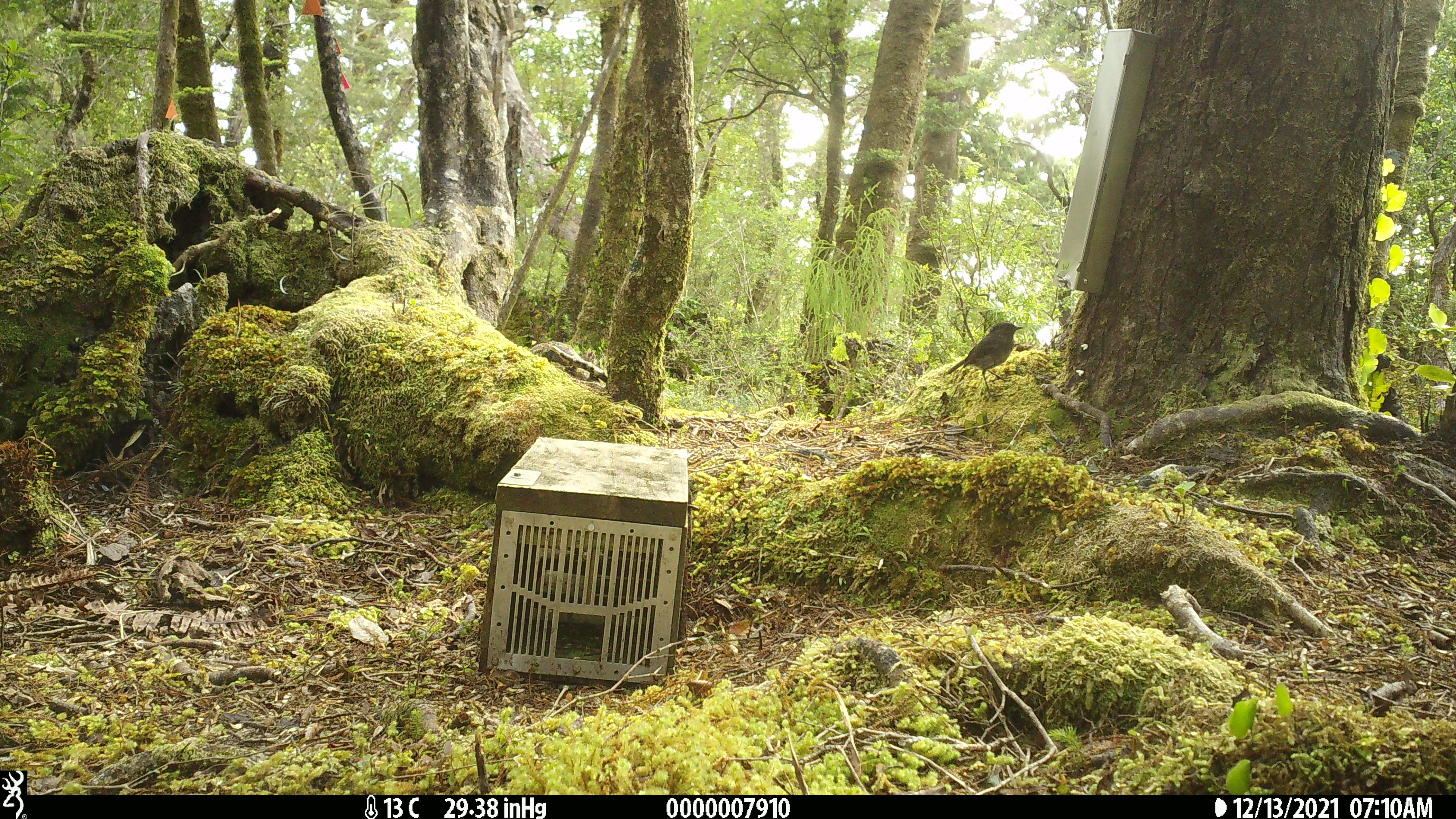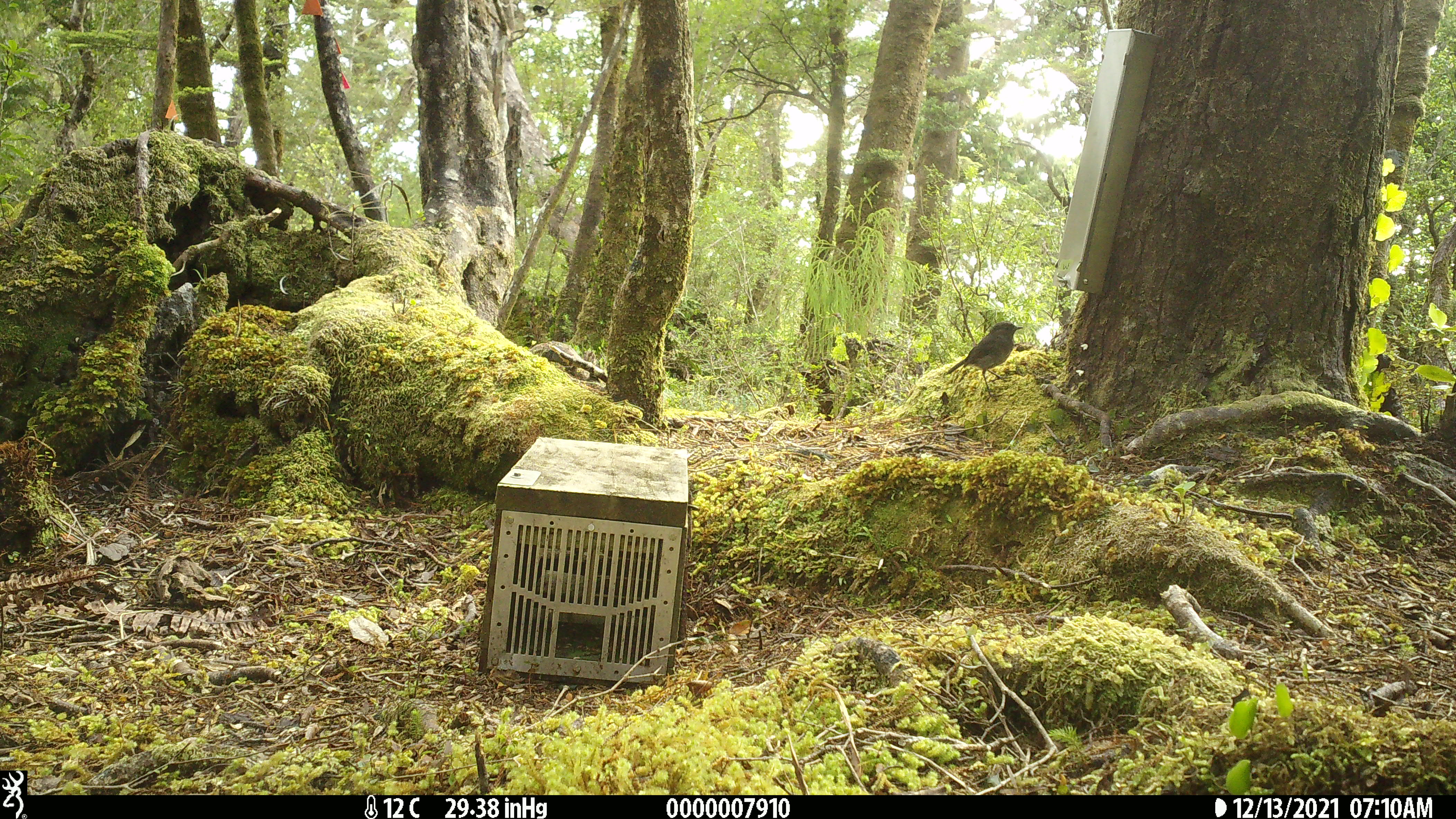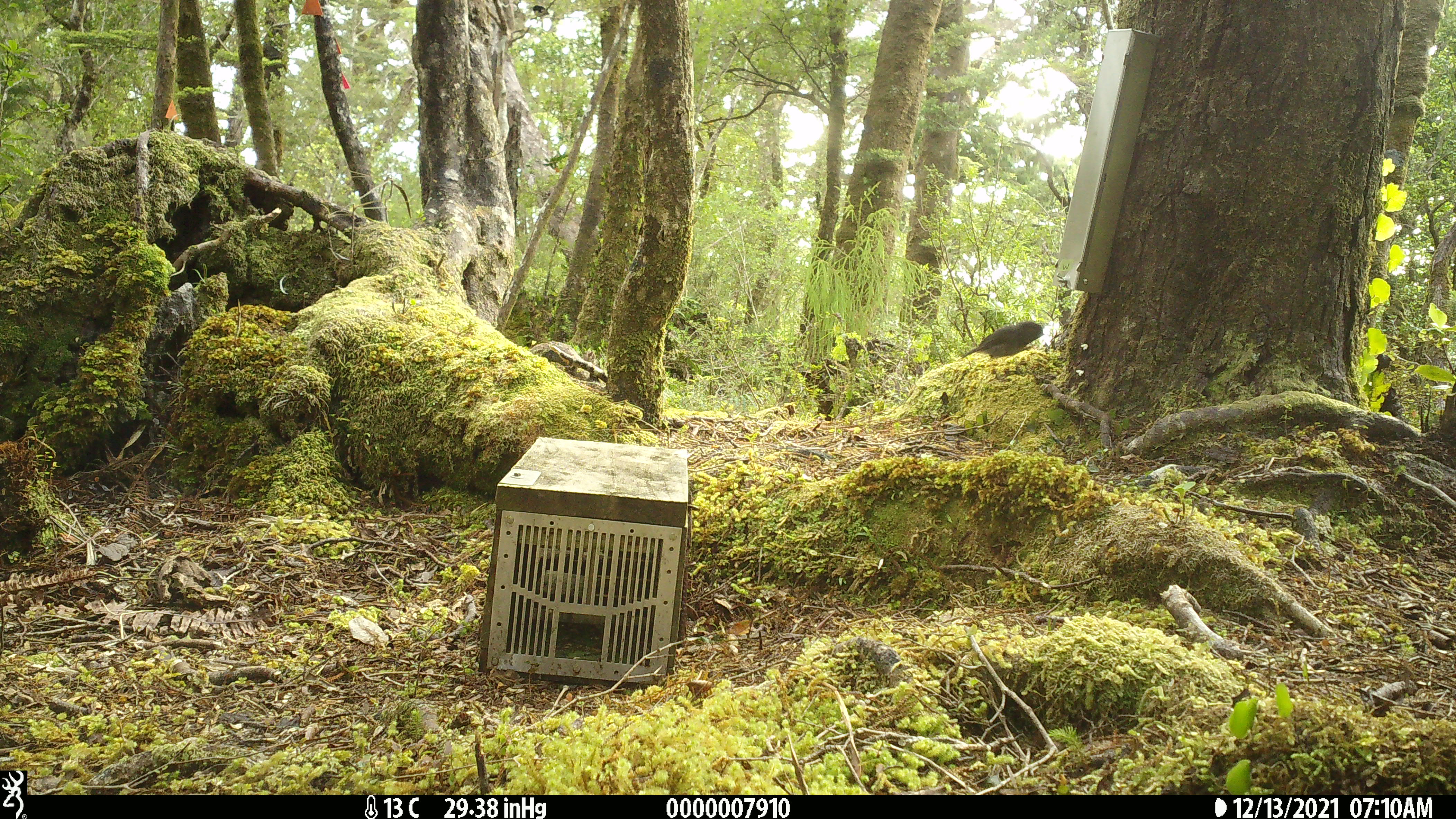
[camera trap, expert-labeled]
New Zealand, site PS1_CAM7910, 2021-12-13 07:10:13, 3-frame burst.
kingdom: Animalia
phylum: Chordata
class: Aves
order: Passeriformes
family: Petroicidae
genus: Petroica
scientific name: Petroica australis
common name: new zealand robin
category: robin